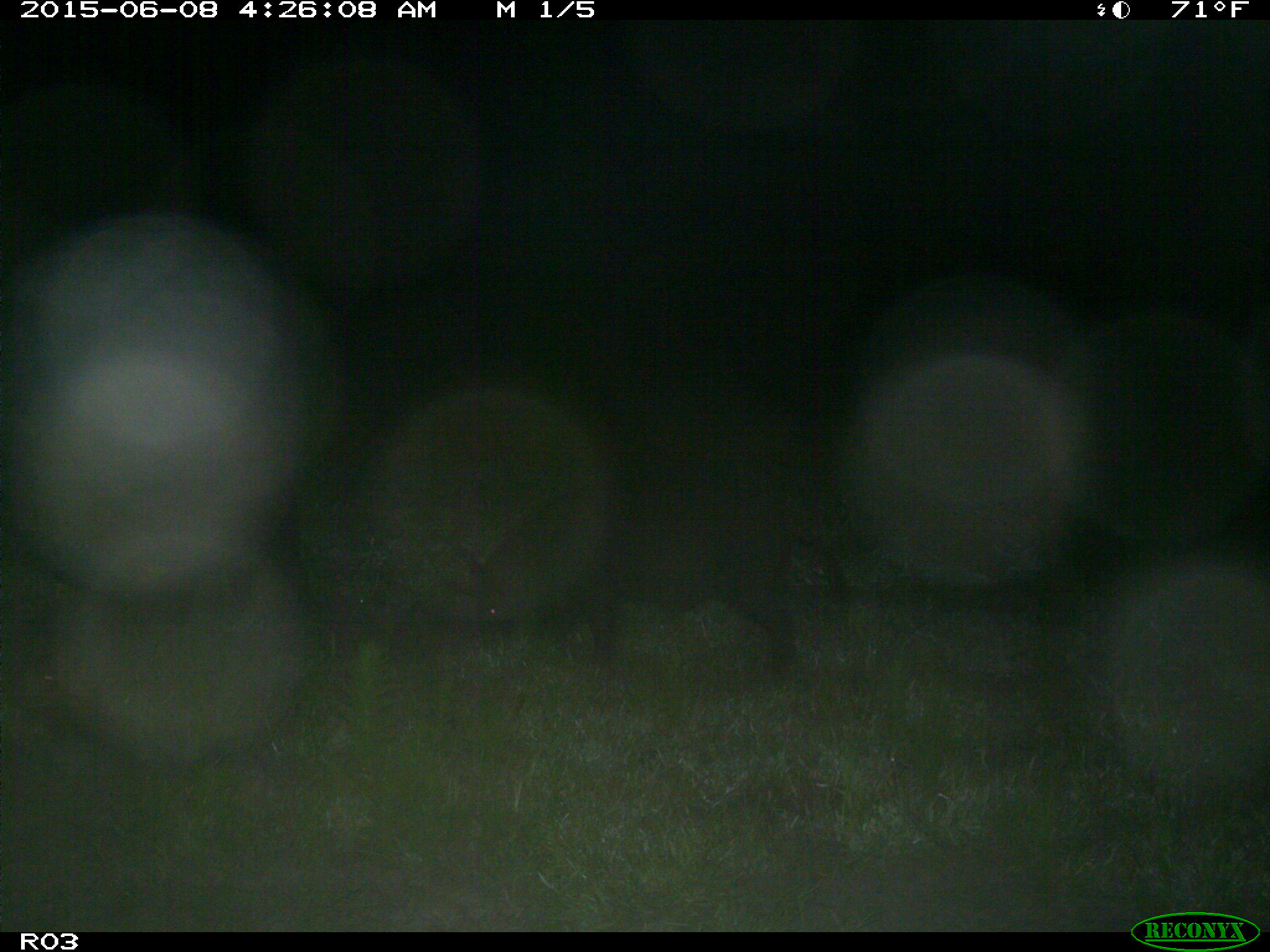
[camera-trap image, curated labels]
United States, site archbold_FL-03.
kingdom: Animalia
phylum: Chordata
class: Mammalia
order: Artiodactyla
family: Suidae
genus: Sus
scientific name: Sus scrofa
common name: wild boar